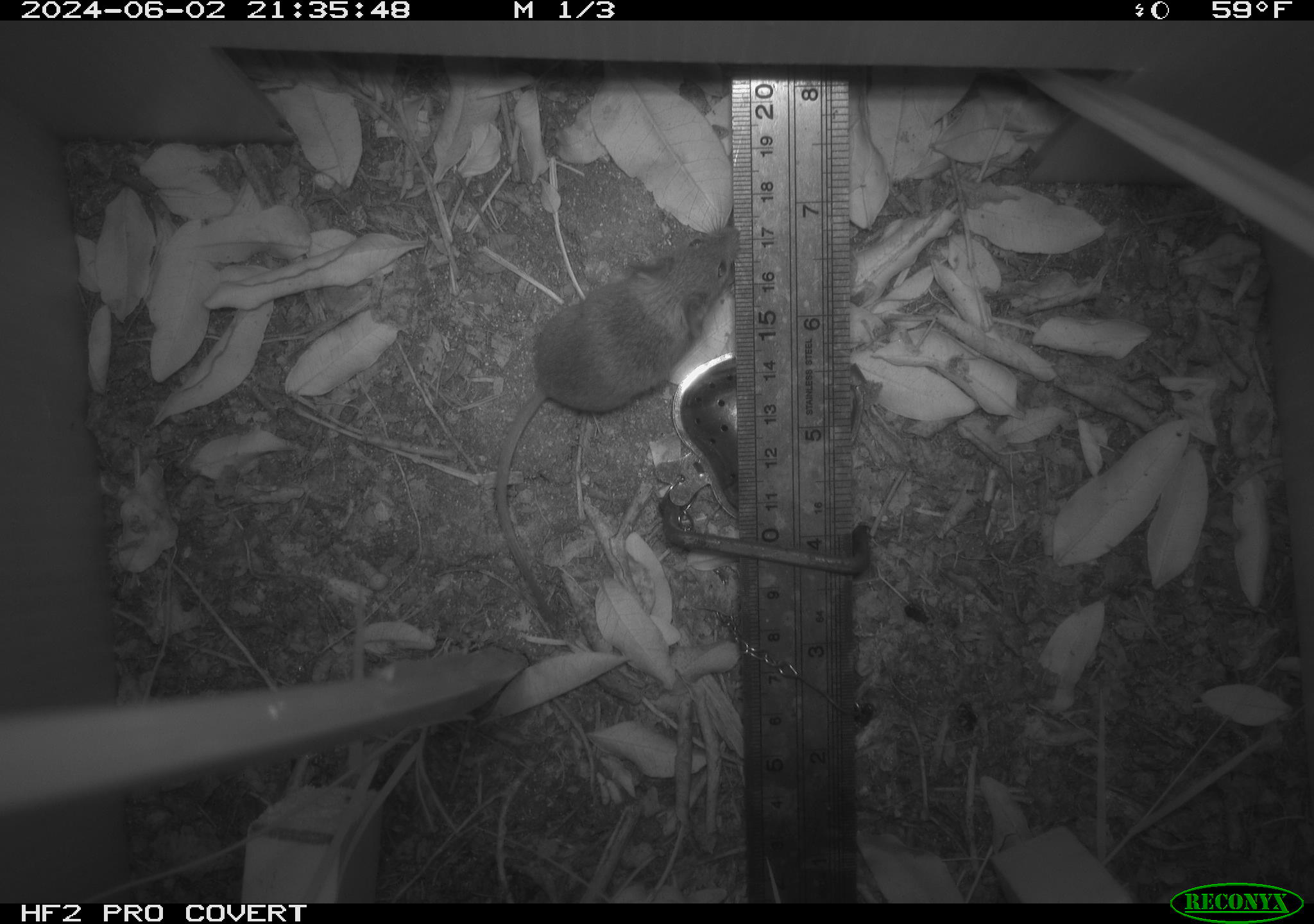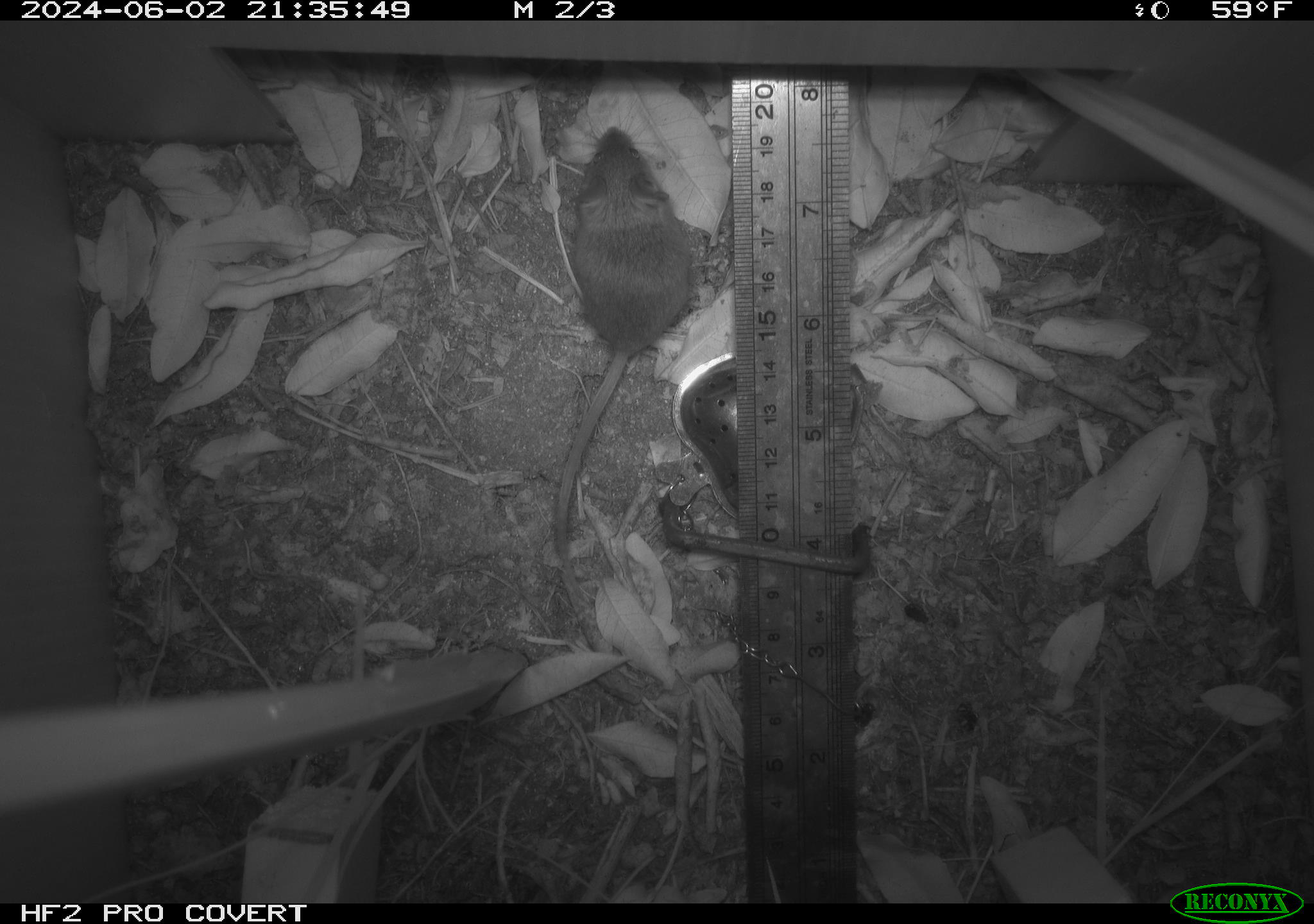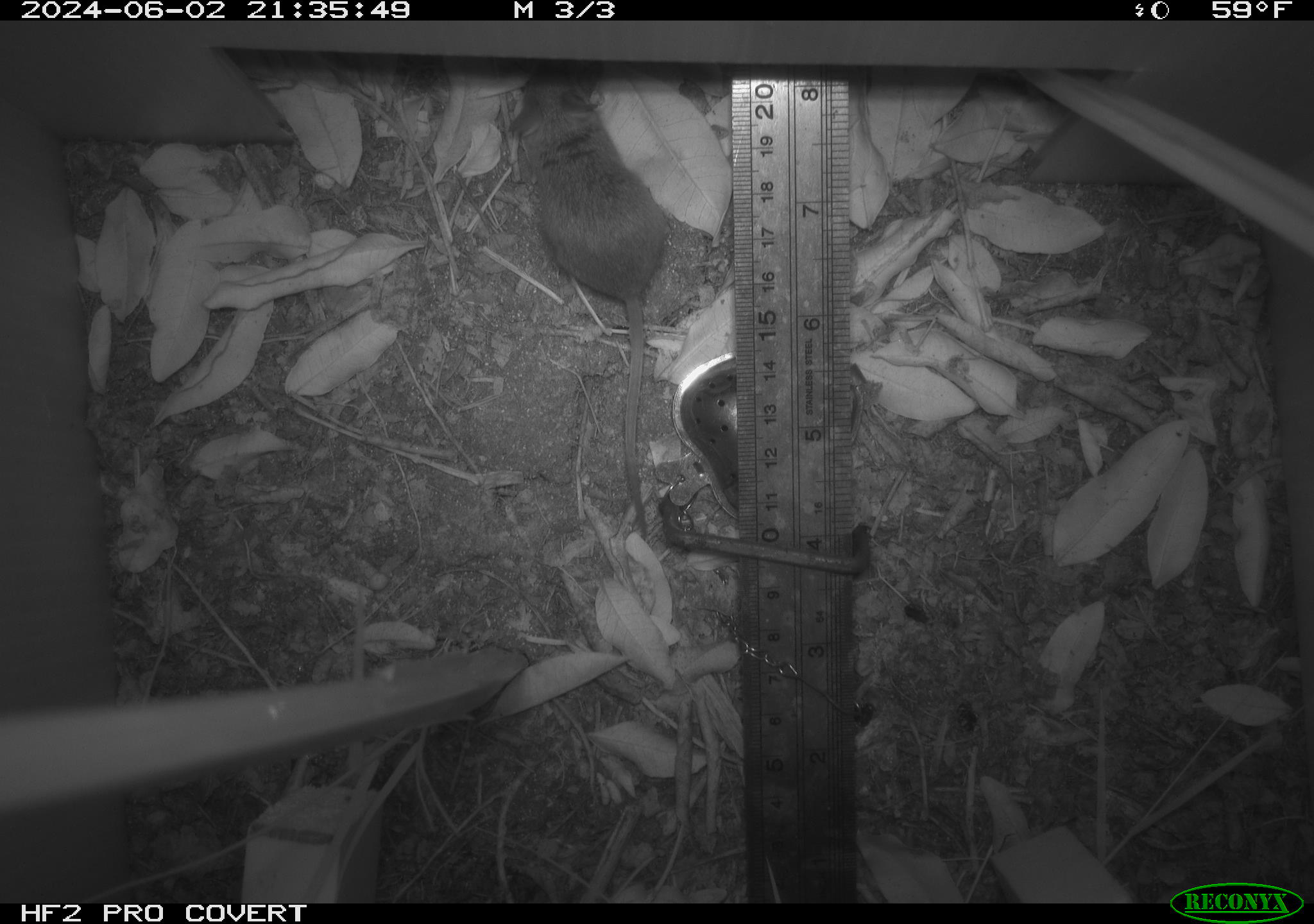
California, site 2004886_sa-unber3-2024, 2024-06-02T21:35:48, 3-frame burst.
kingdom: Animalia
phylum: Chordata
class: Mammalia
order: Rodentia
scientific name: Rodentia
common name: mouse species